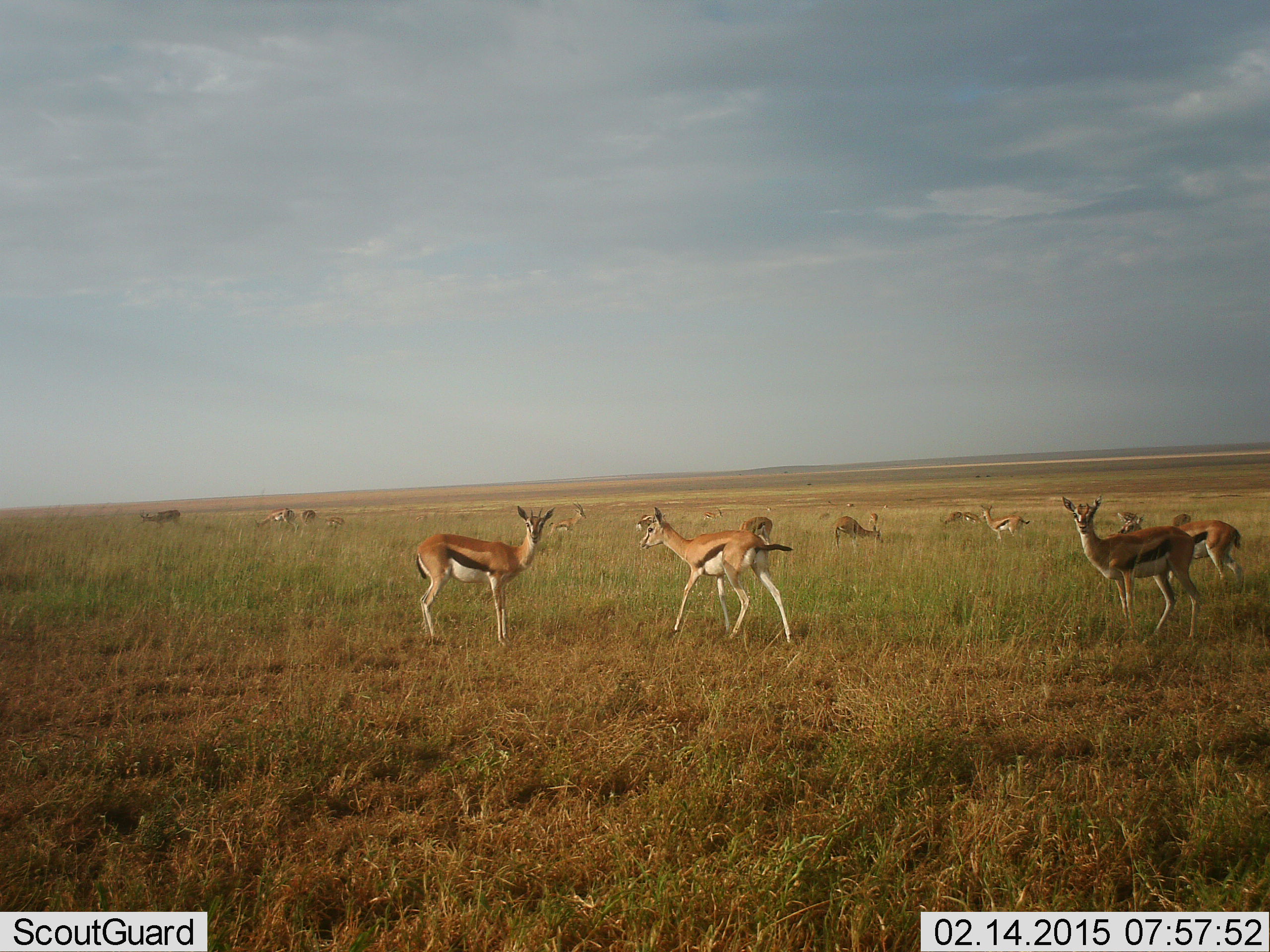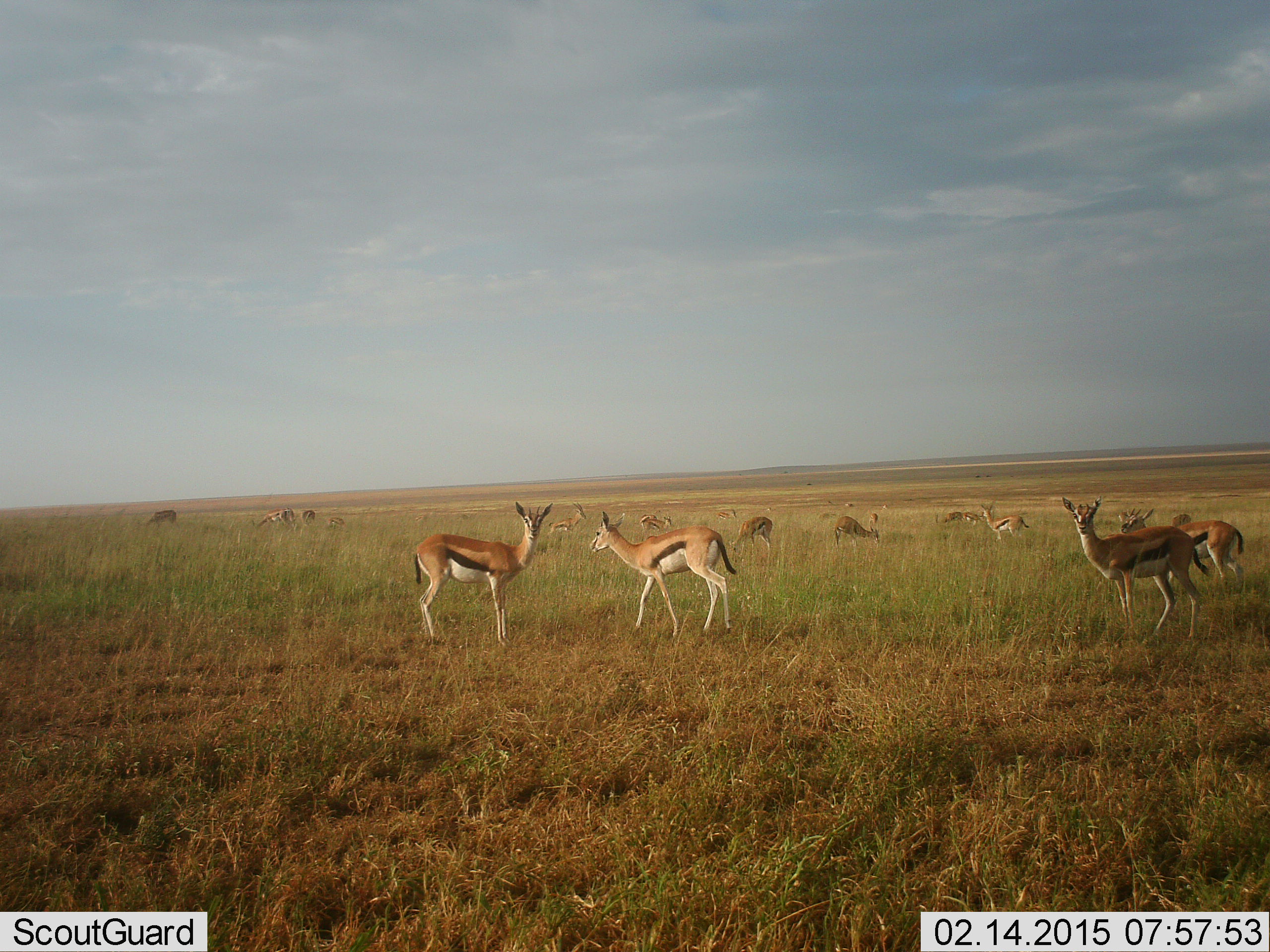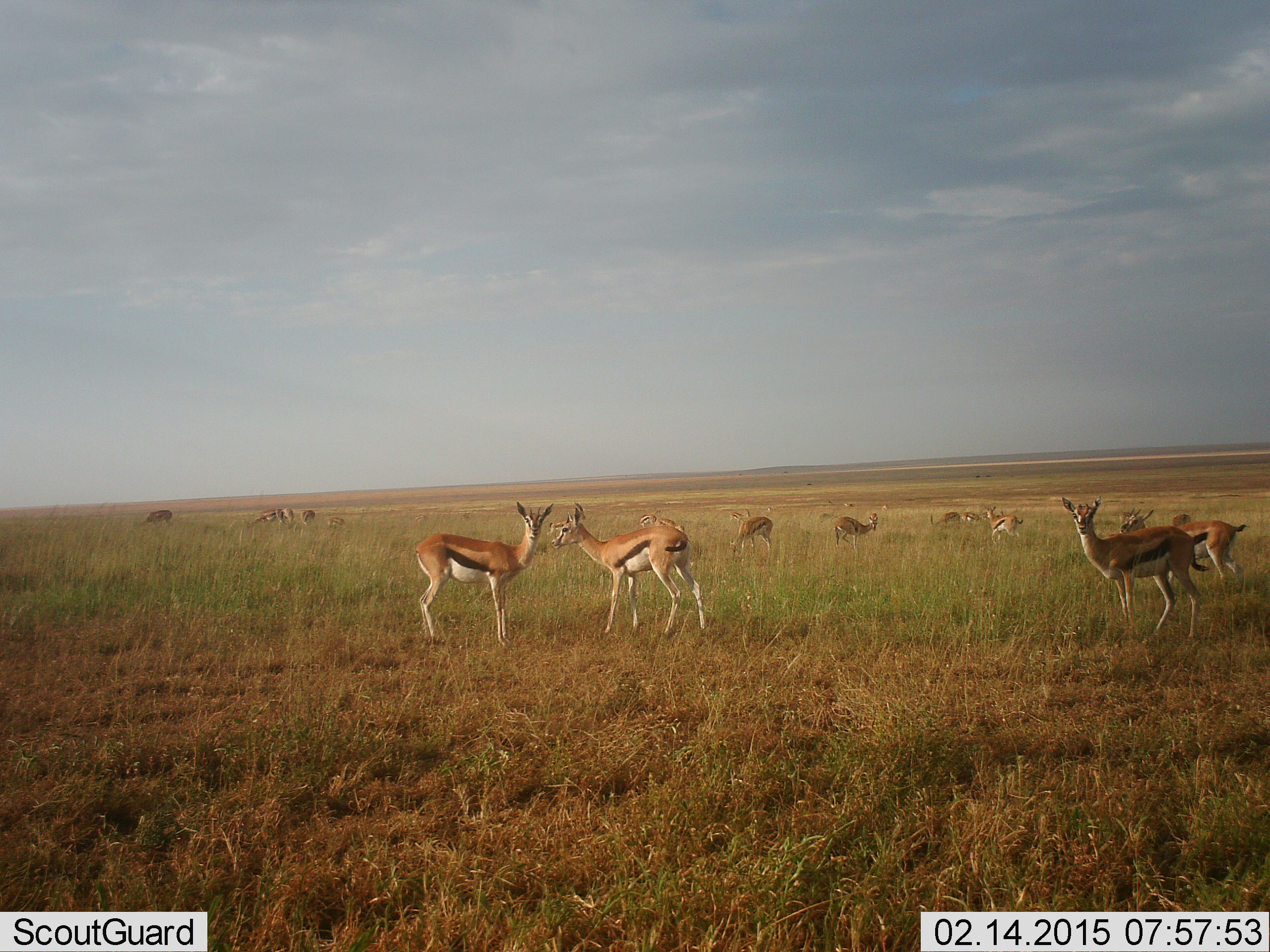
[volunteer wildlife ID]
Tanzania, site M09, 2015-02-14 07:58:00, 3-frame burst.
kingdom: Animalia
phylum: Chordata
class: Mammalia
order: Artiodactyla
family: Bovidae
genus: Eudorcas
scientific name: Eudorcas thomsonii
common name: thomson's gazelle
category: gazellethomsons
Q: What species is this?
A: Gazellethomsons (thomson's gazelle) (Eudorcas thomsonii).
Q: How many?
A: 11-50.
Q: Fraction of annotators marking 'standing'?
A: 80%.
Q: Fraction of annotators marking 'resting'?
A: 0%.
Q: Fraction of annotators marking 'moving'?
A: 70%.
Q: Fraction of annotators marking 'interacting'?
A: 0%.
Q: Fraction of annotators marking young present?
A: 0%.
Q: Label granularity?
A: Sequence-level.